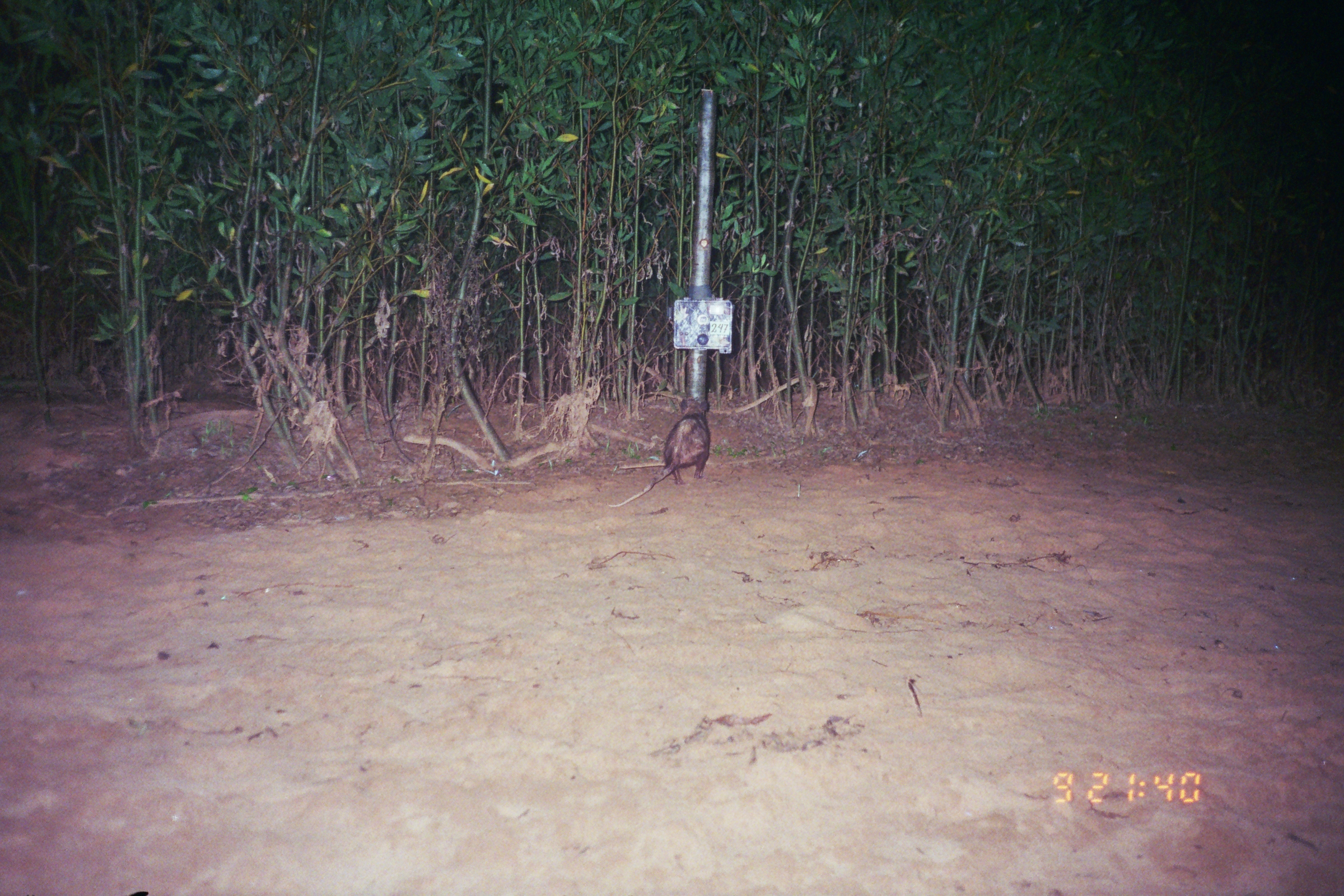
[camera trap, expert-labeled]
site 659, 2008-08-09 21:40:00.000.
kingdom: Animalia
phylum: Chordata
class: Mammalia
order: Didelphimorphia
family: Didelphidae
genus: Didelphis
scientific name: Didelphis marsupialis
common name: southern opossum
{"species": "Didelphis marsupialis (southern opossum)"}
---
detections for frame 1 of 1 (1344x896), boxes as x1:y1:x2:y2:
didelphis marsupialis: 607:396:710:507